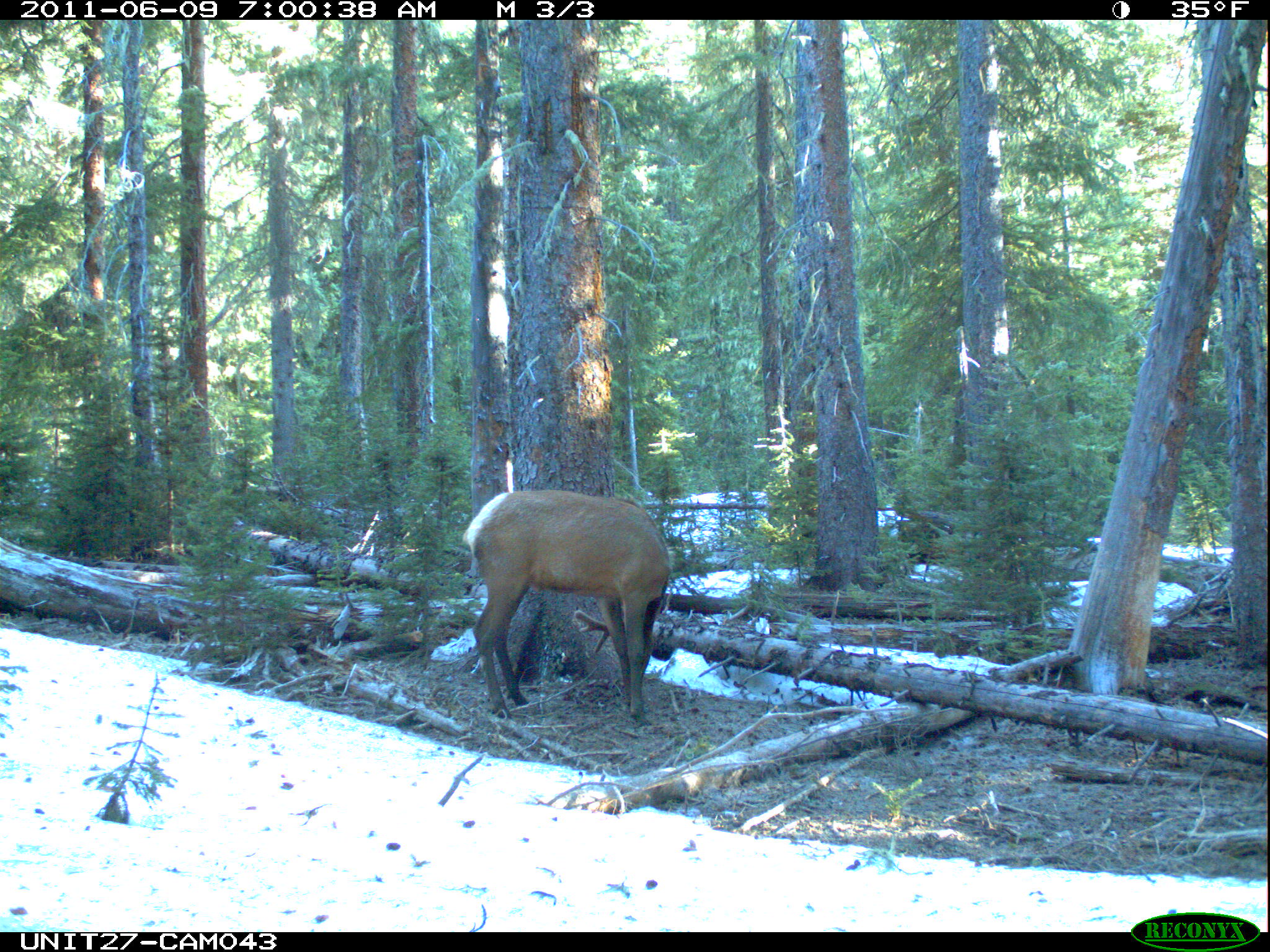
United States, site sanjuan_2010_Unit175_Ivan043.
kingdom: Animalia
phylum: Chordata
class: Mammalia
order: Artiodactyla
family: Cervidae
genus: Cervus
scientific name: Cervus elaphus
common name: red deer